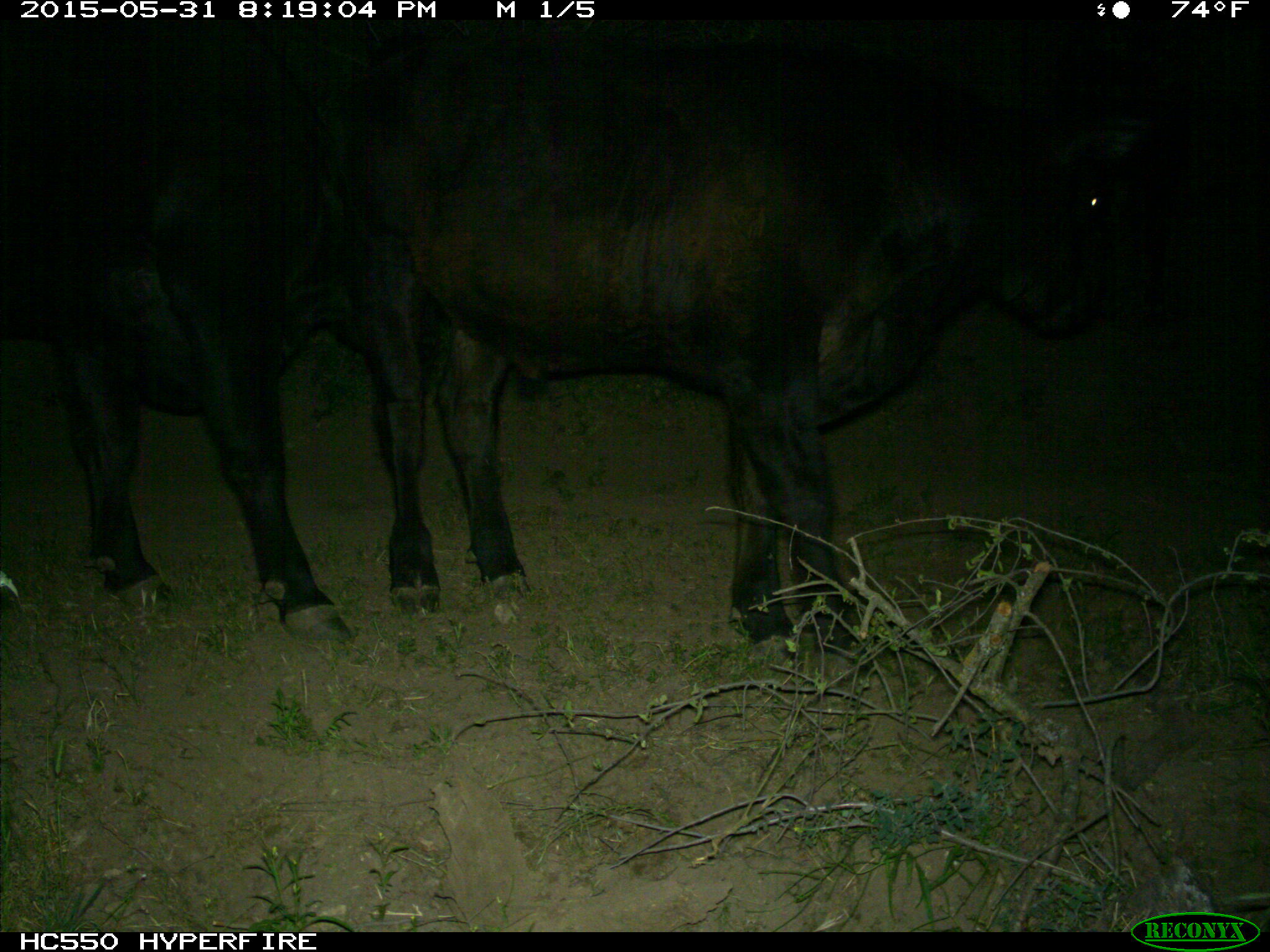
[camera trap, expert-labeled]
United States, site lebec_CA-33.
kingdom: Animalia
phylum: Chordata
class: Mammalia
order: Artiodactyla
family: Bovidae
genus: Bos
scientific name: Bos taurus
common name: domestic cow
Bos taurus (domestic cow).